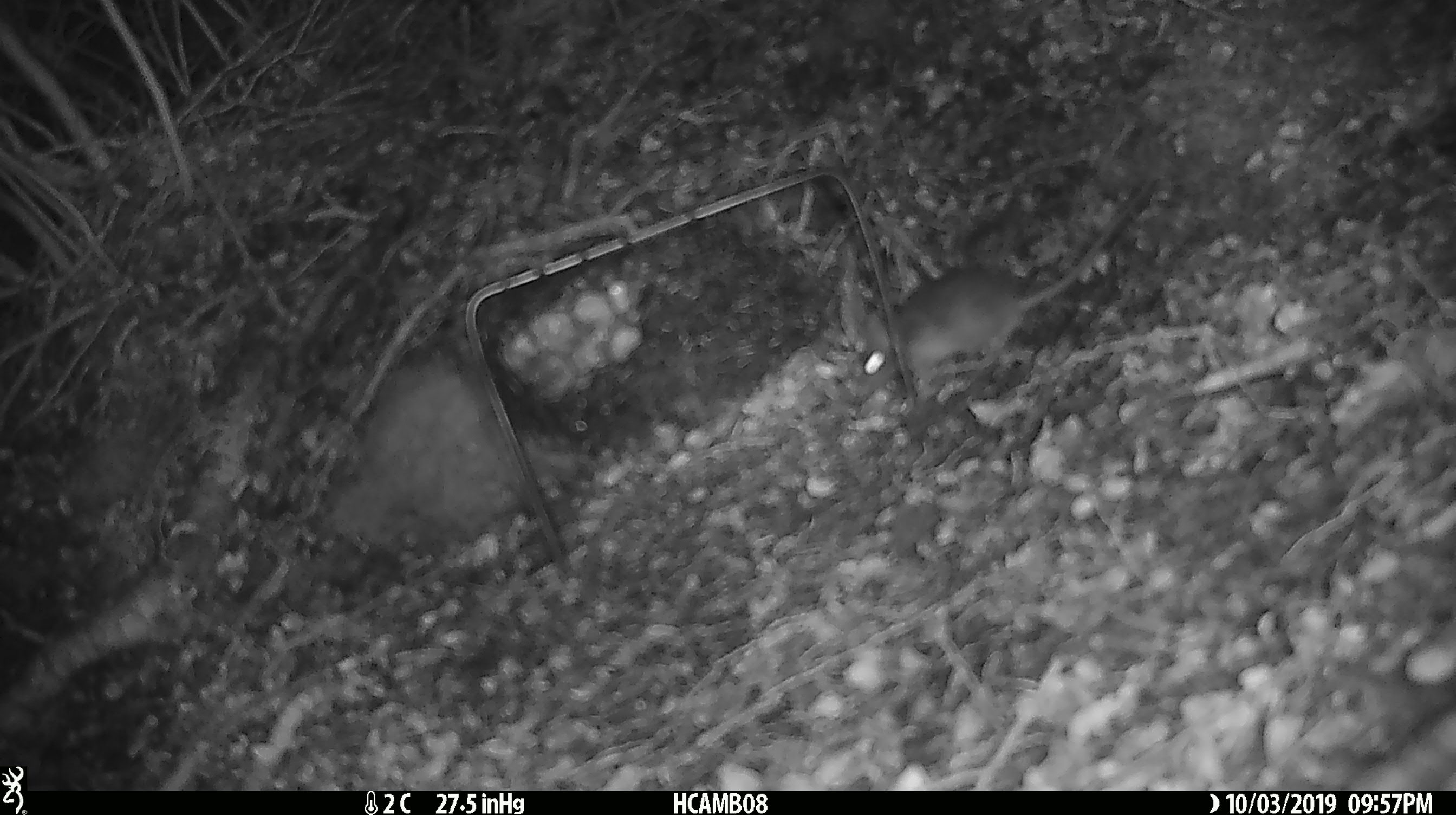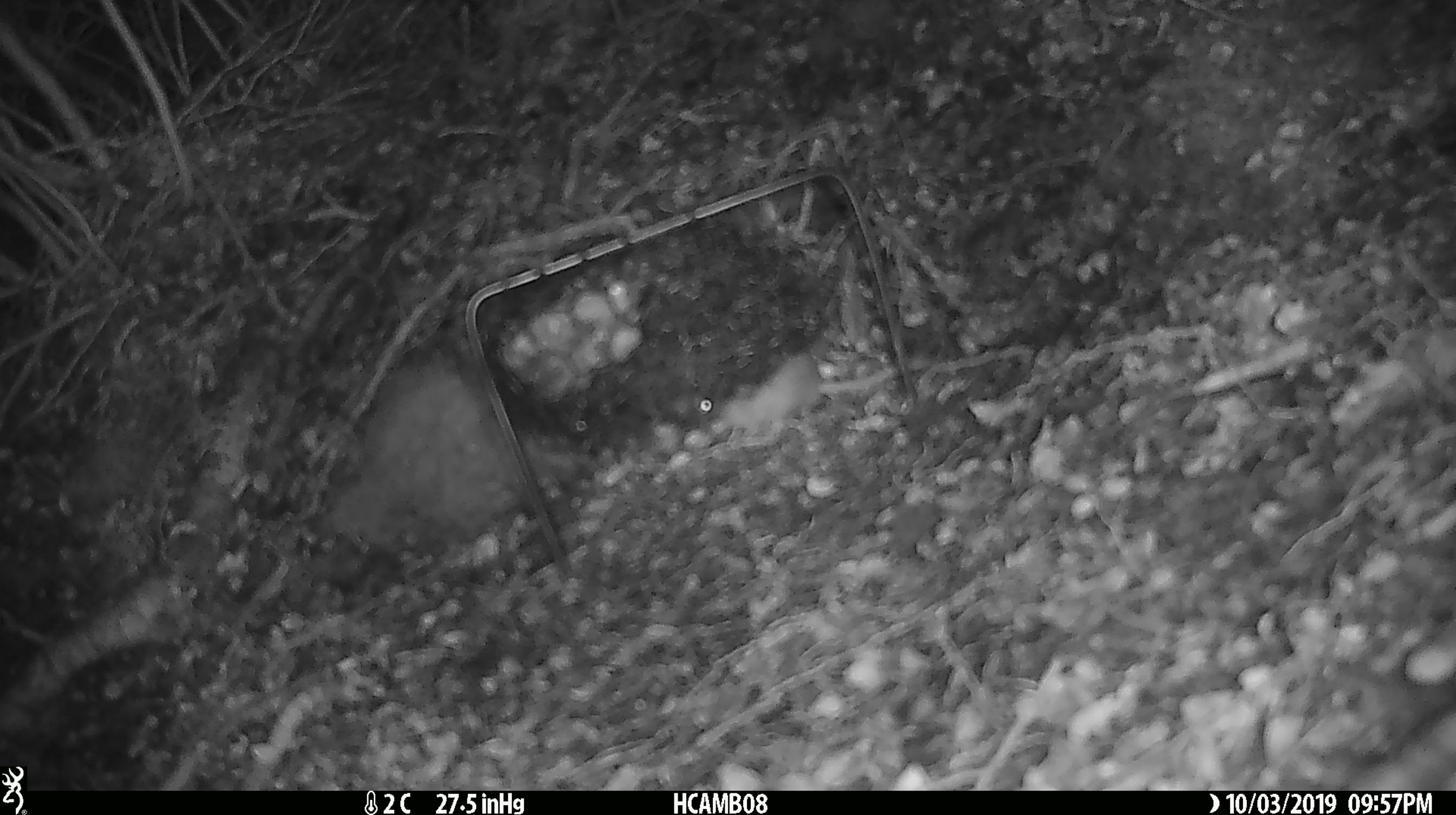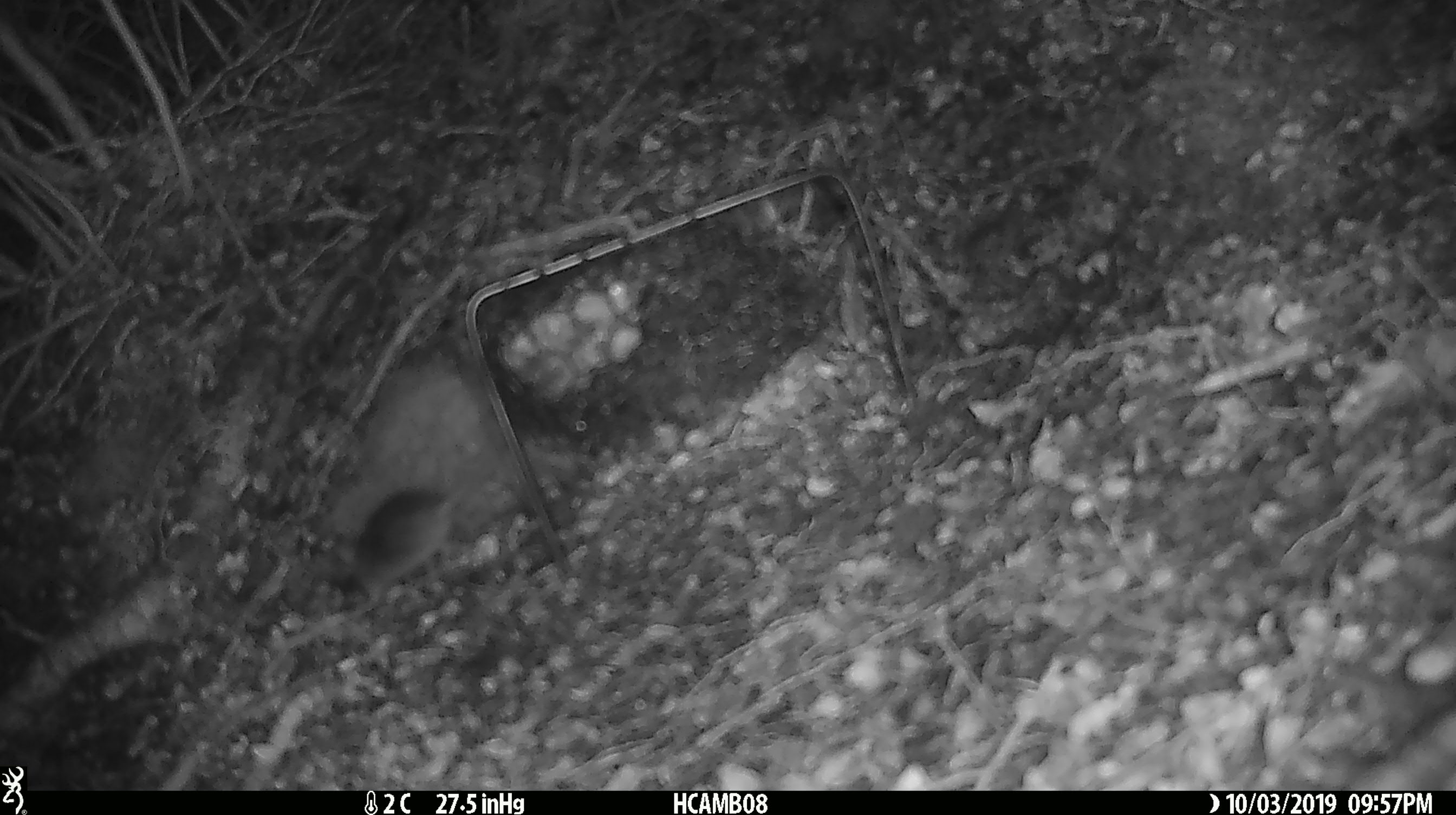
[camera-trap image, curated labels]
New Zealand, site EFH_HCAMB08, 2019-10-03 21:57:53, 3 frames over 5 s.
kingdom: Animalia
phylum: Chordata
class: Mammalia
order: Rodentia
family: Muridae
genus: Mus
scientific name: Mus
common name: mouse